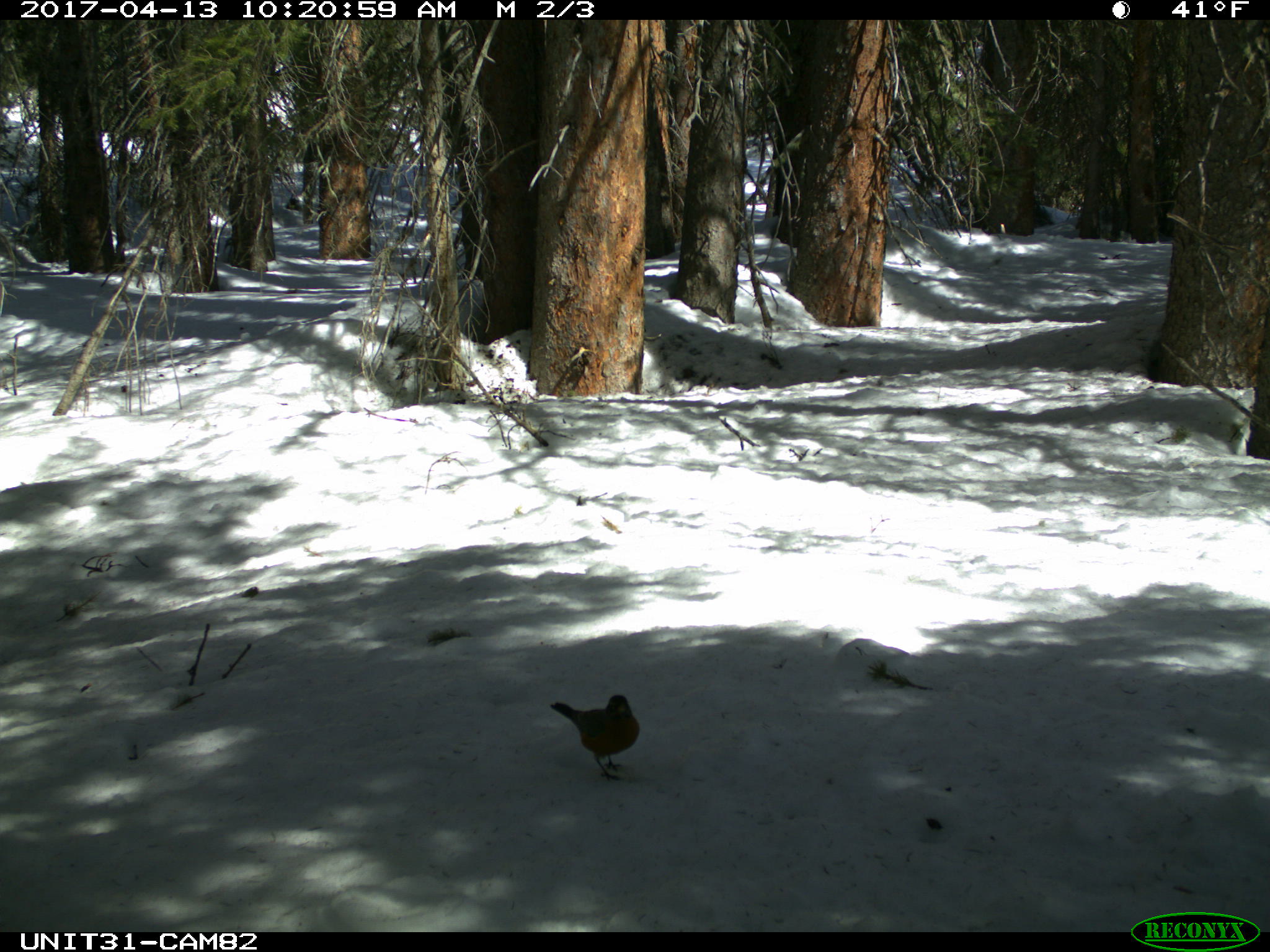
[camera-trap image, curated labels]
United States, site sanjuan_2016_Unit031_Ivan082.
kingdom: Animalia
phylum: Chordata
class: Aves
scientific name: Aves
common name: birds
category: unidentified bird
Unidentified bird (birds) (Aves).